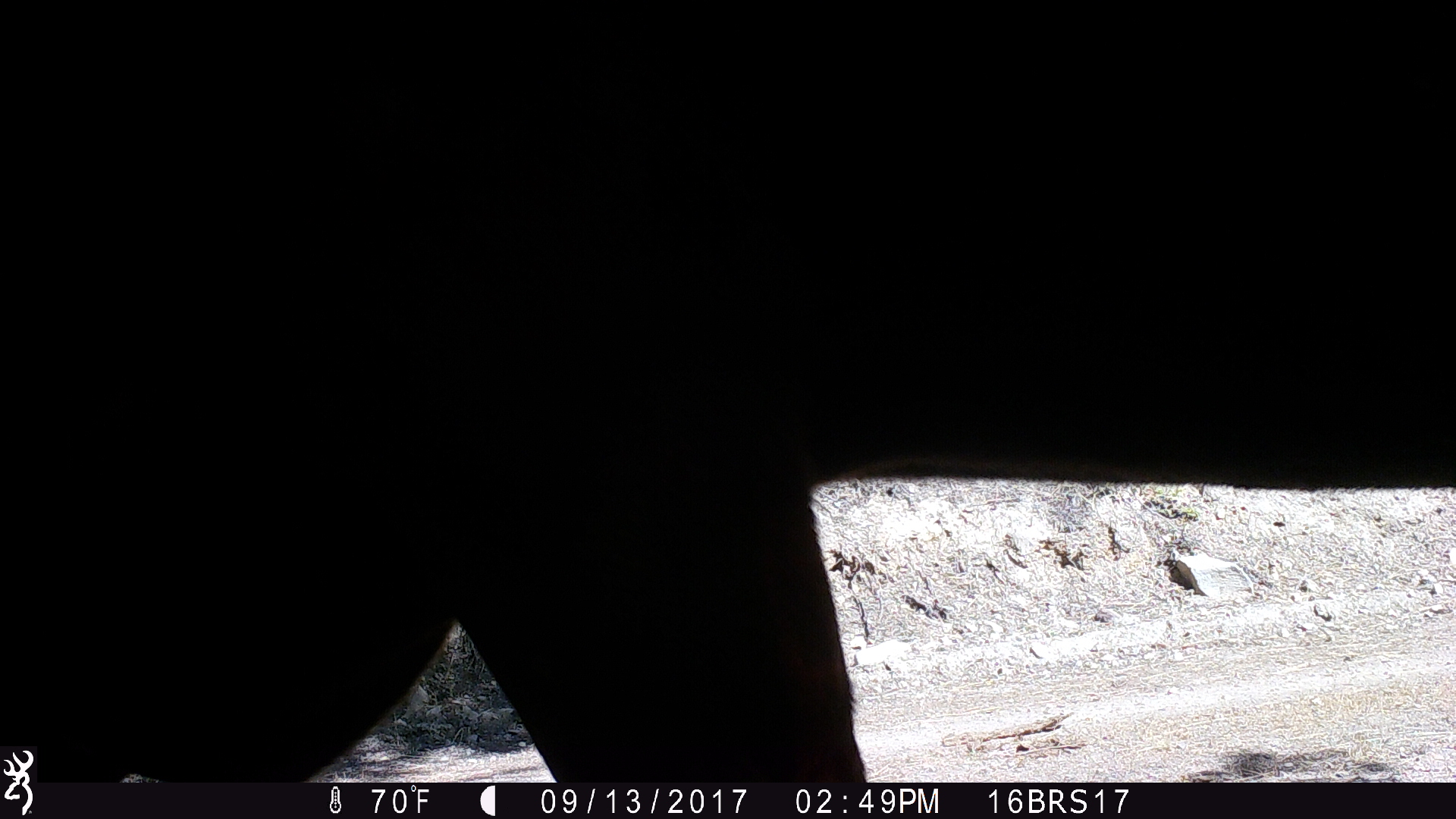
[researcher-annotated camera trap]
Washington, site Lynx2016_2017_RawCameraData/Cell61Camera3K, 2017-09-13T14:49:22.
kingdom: Animalia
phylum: Chordata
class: Mammalia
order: Artiodactyla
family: Bovidae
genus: Bos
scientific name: Bos taurus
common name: domestic cattle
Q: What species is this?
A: Domestic cattle (Bos taurus).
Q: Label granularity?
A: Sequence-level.